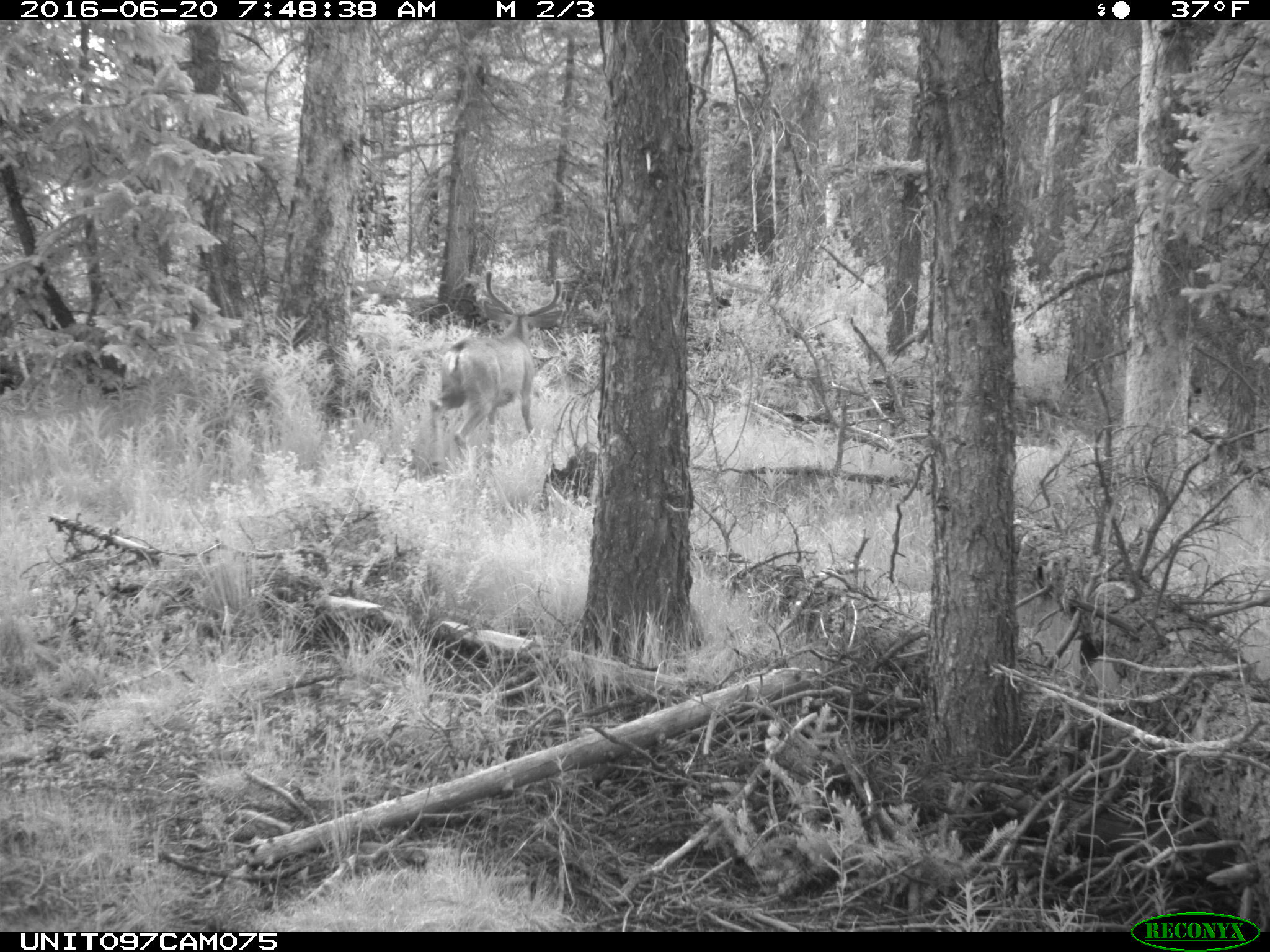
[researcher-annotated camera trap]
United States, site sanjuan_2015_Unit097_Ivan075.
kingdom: Animalia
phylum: Chordata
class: Mammalia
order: Artiodactyla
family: Cervidae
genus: Odocoileus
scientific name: Odocoileus hemionus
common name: mule deer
Odocoileus hemionus (mule deer).